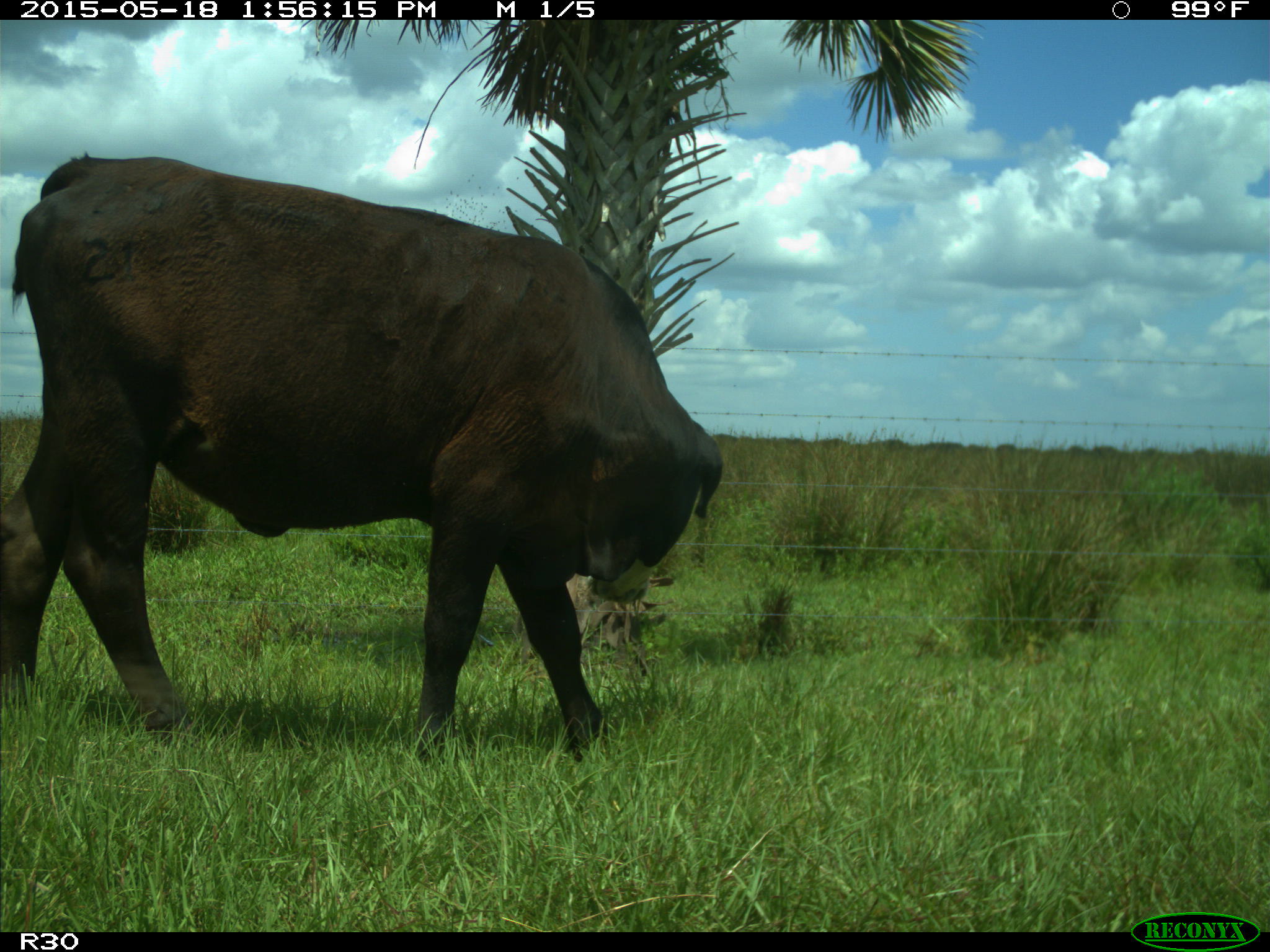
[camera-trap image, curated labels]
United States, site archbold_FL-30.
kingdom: Animalia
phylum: Chordata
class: Mammalia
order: Artiodactyla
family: Bovidae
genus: Bos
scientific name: Bos taurus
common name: domestic cow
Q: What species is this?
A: Bos taurus (domestic cow).